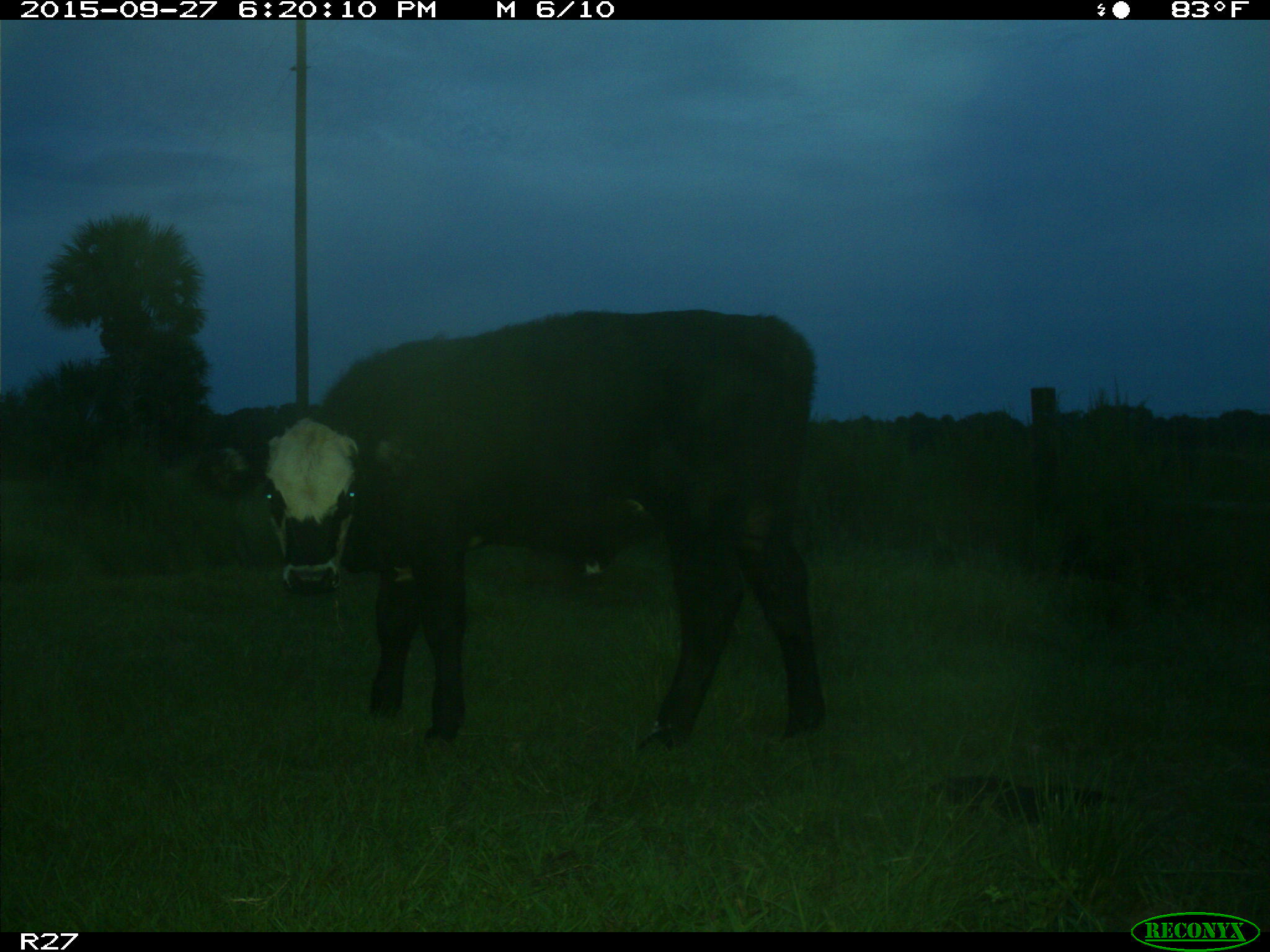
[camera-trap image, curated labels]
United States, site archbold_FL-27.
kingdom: Animalia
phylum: Chordata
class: Mammalia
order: Artiodactyla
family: Bovidae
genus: Bos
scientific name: Bos taurus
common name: domestic cow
Bos taurus (domestic cow).